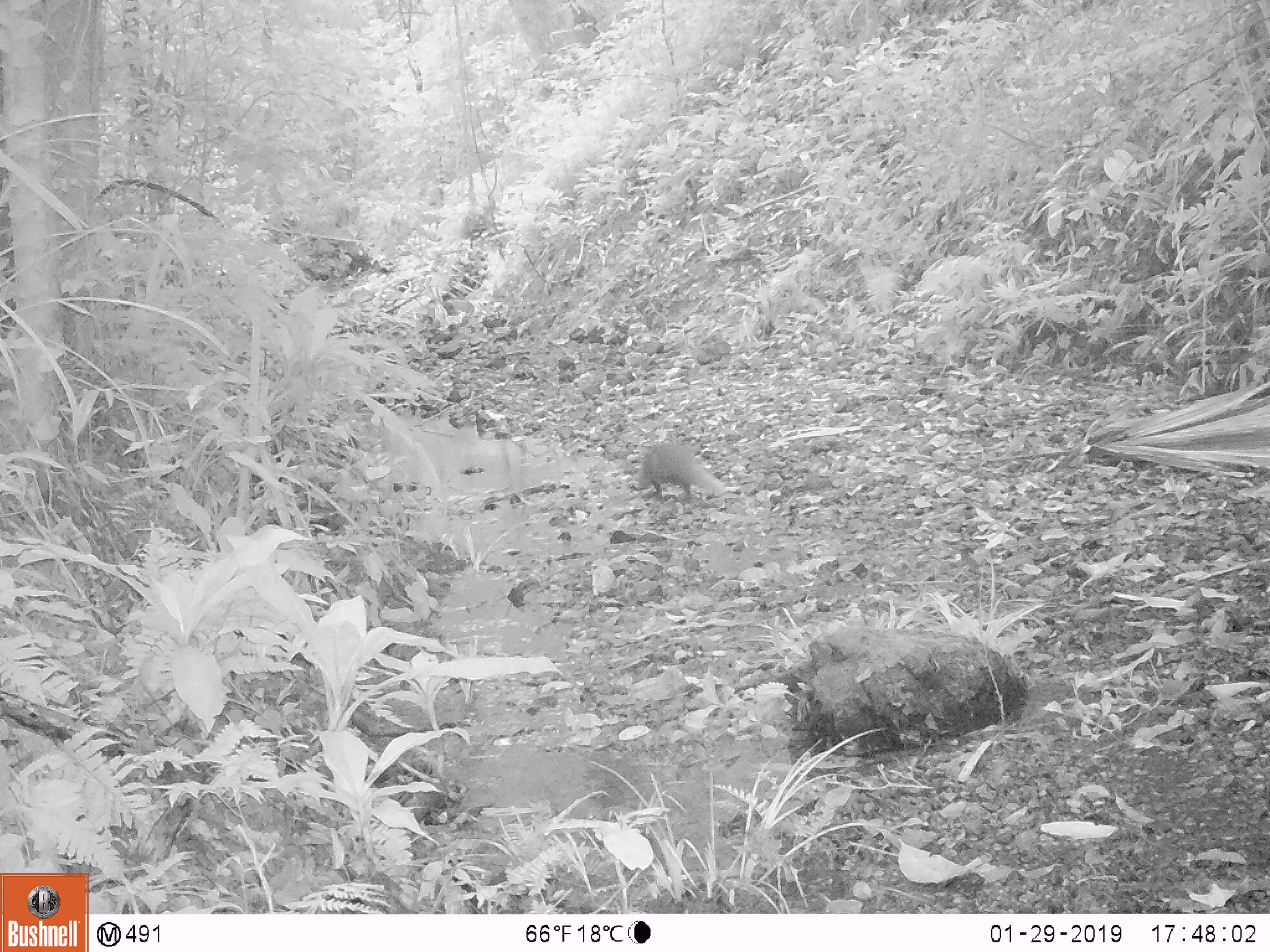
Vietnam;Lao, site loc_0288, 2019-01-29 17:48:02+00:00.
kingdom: Animalia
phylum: Chordata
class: Mammalia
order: Carnivora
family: Herpestidae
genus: Urva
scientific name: Urva urva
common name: crab-eating mongoose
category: crab eating mongoose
Crab eating mongoose (crab-eating mongoose) (Urva urva). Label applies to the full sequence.